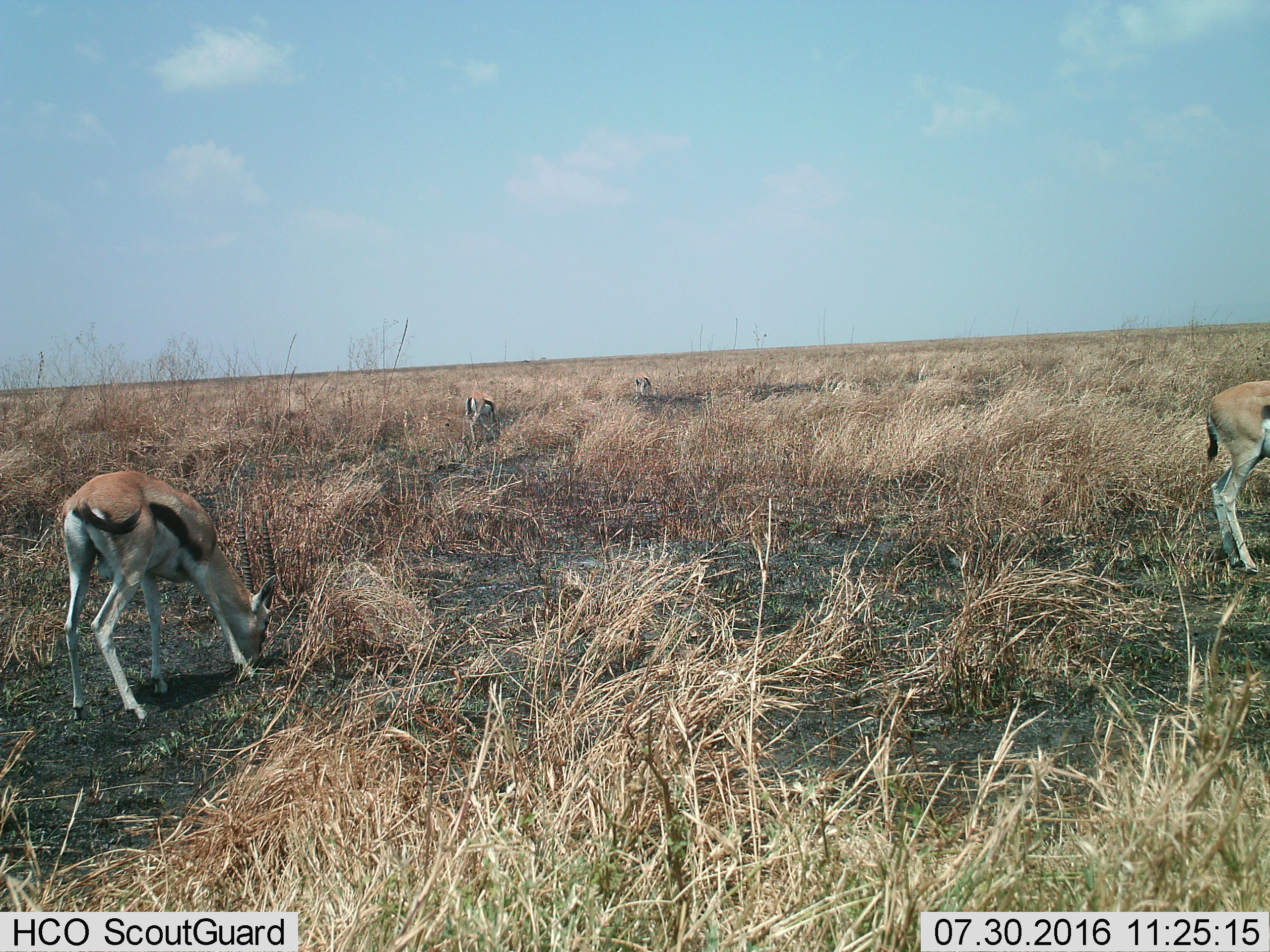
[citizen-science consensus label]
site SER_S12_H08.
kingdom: Animalia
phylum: Chordata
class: Mammalia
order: Artiodactyla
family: Bovidae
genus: Eudorcas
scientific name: Eudorcas thomsonii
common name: thomson's gazelle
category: gazellethomsons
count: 4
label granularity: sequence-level